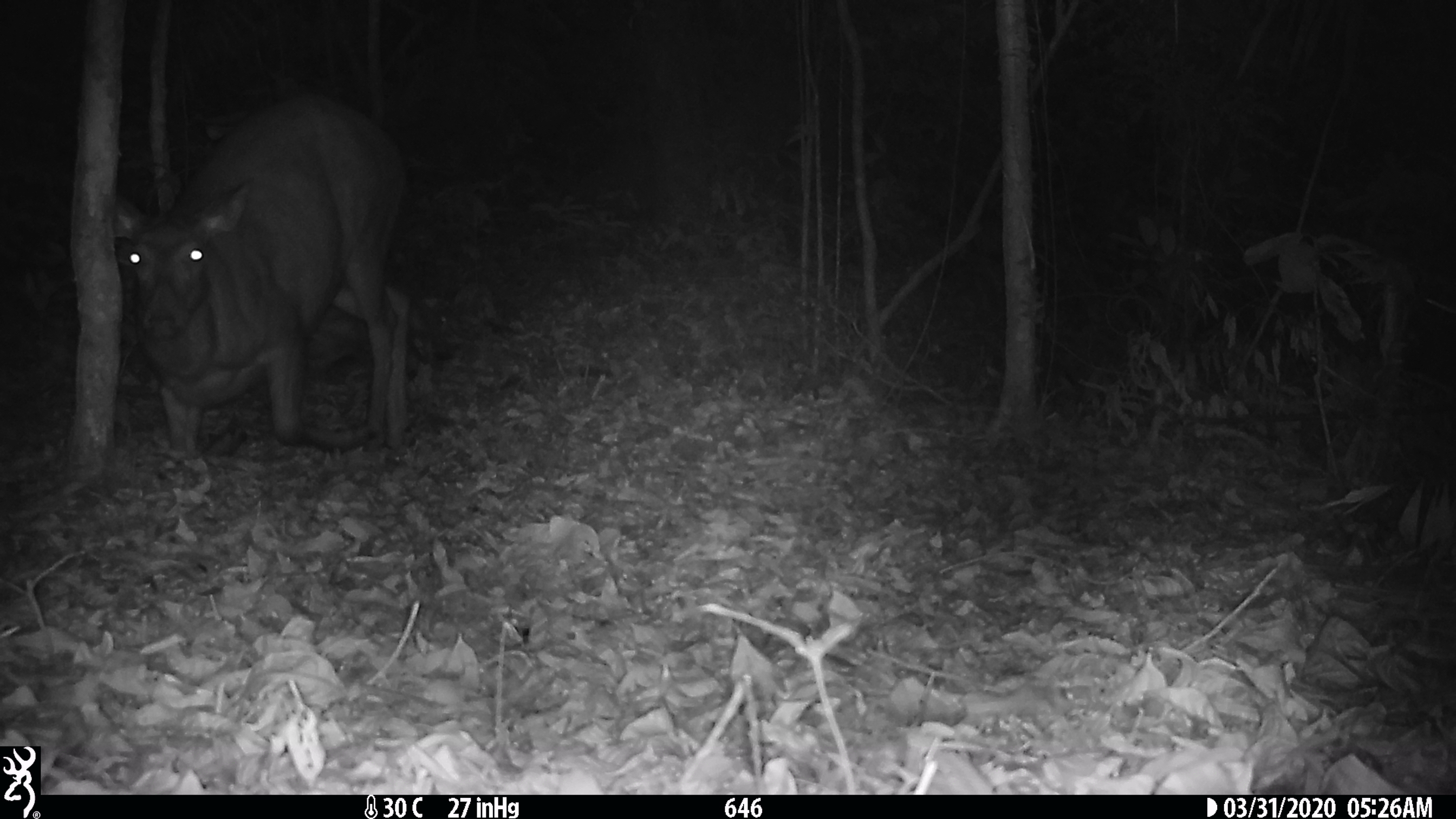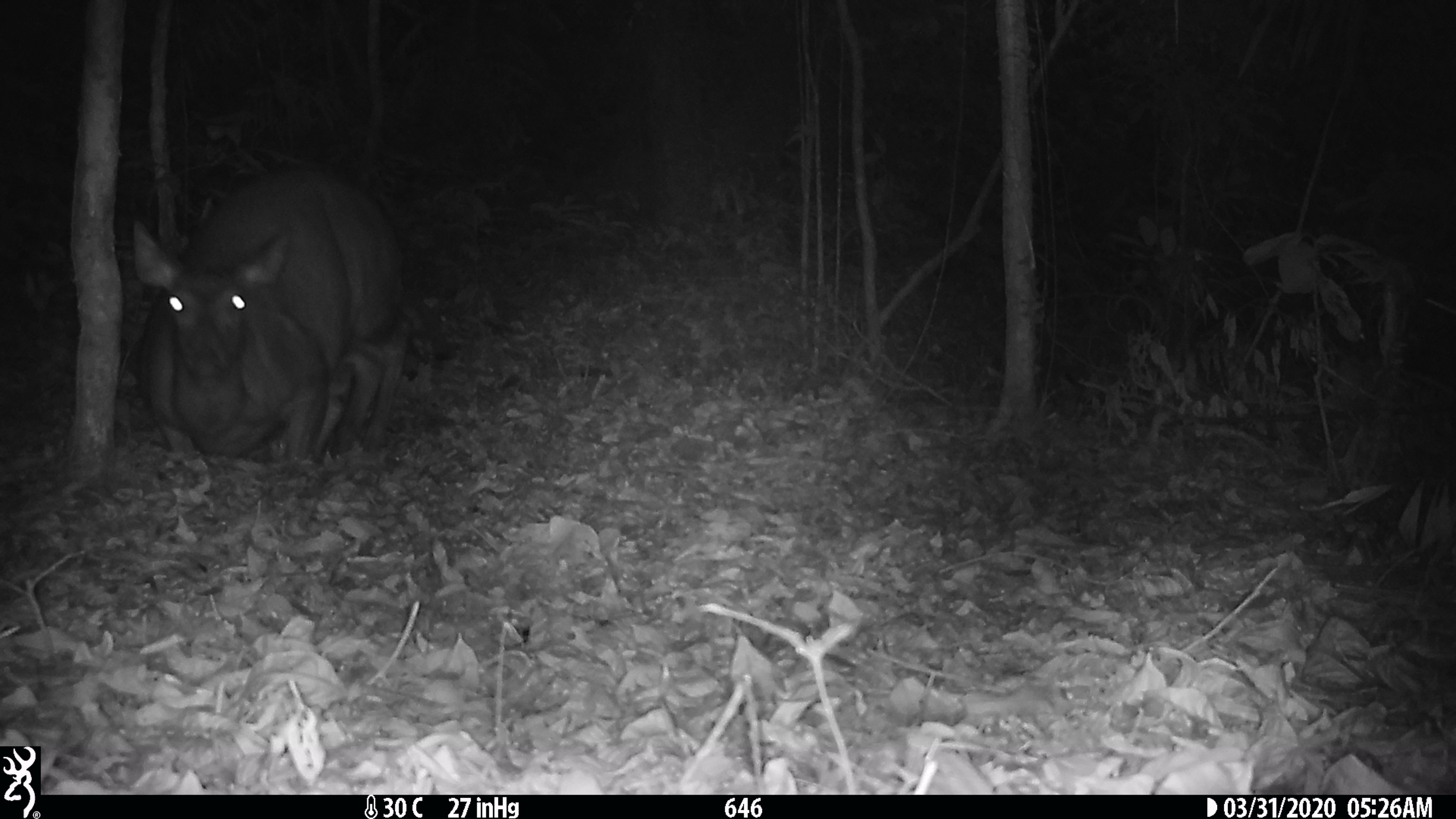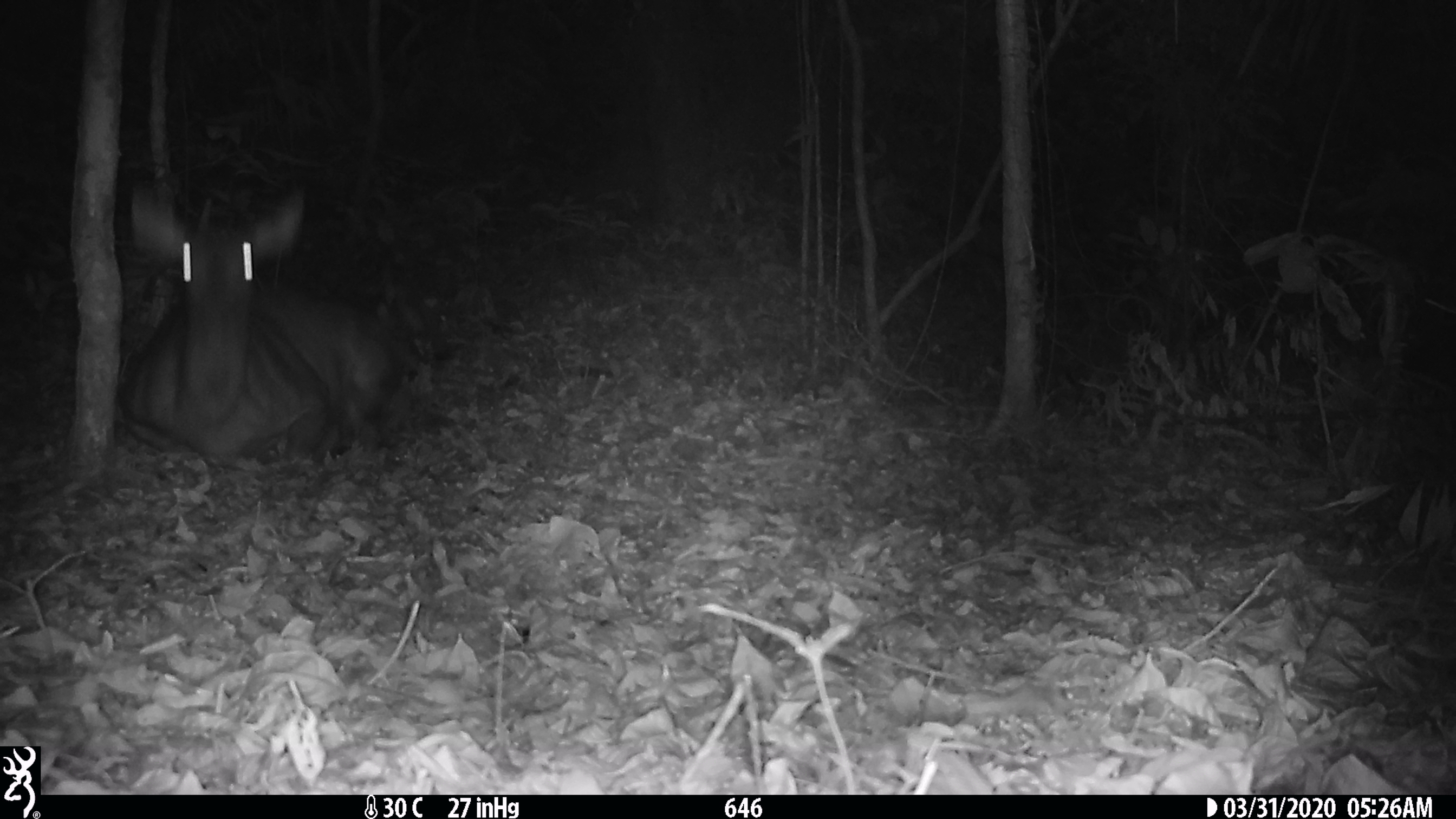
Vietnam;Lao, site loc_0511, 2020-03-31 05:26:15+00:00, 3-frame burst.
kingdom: Animalia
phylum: Chordata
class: Mammalia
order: Artiodactyla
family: Cervidae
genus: Rusa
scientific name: Rusa unicolor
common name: sambar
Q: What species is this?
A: Sambar (Rusa unicolor).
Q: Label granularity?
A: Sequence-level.